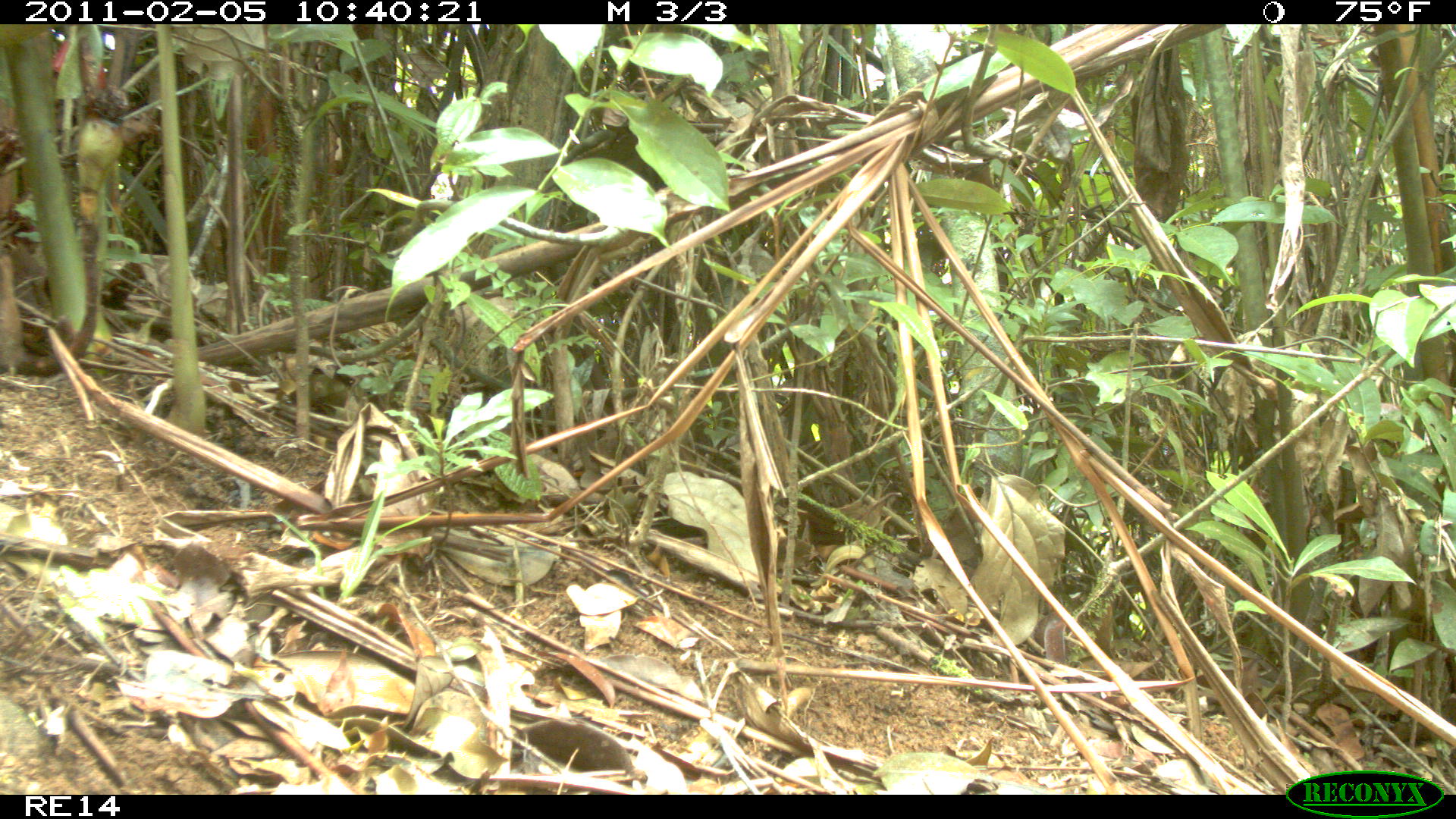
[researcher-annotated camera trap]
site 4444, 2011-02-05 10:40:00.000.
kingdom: Animalia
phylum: Chordata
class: Mammalia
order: Carnivora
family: Eupleridae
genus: Cryptoprocta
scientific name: Cryptoprocta ferox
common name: fossa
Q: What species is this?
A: Cryptoprocta ferox (fossa).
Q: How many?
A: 1.